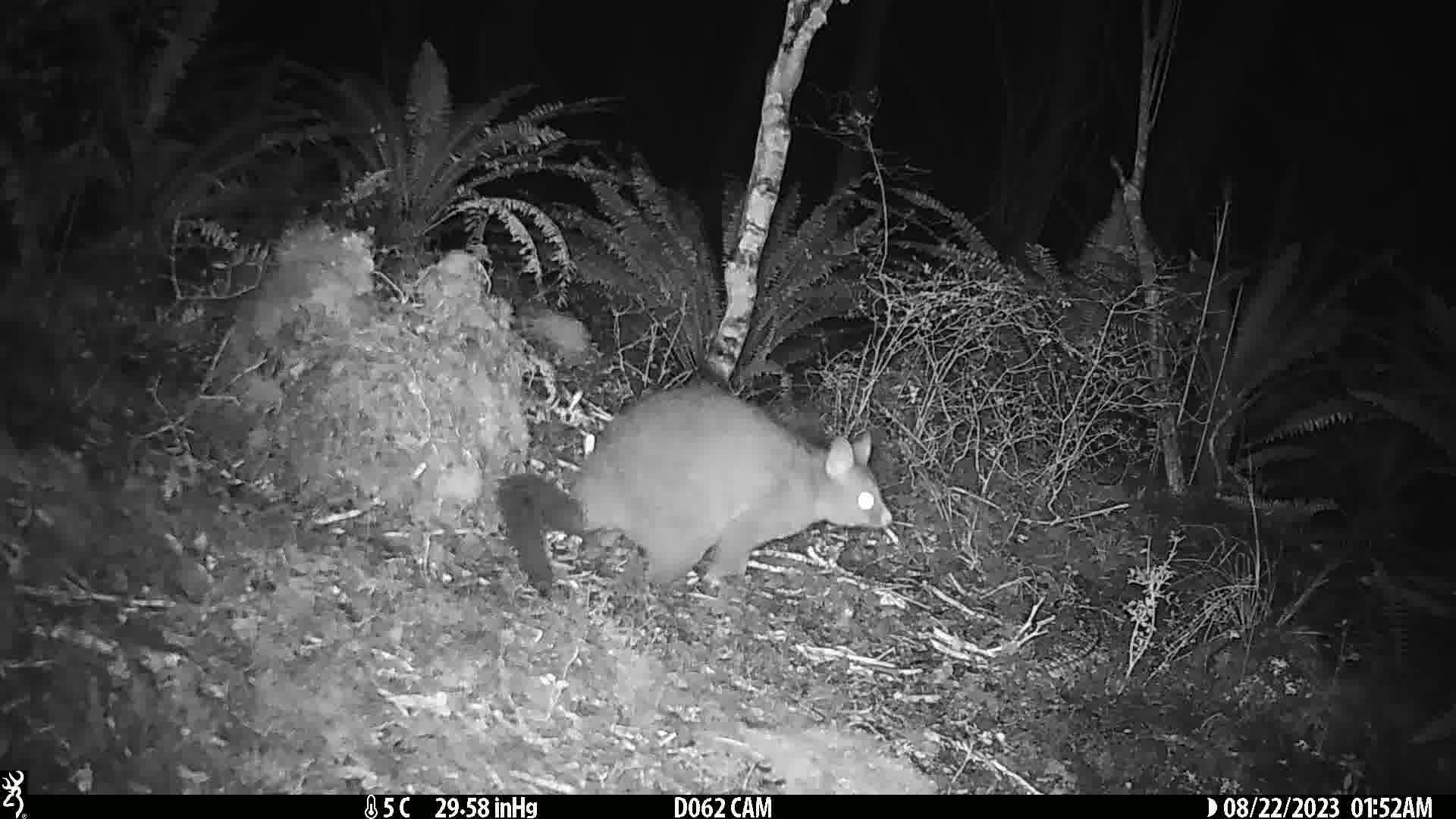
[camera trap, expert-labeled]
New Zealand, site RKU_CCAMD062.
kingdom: Animalia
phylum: Chordata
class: Mammalia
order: Diprotodontia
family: Phalangeridae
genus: Trichosurus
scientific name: Trichosurus vulpecula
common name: common brushtail possum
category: possum